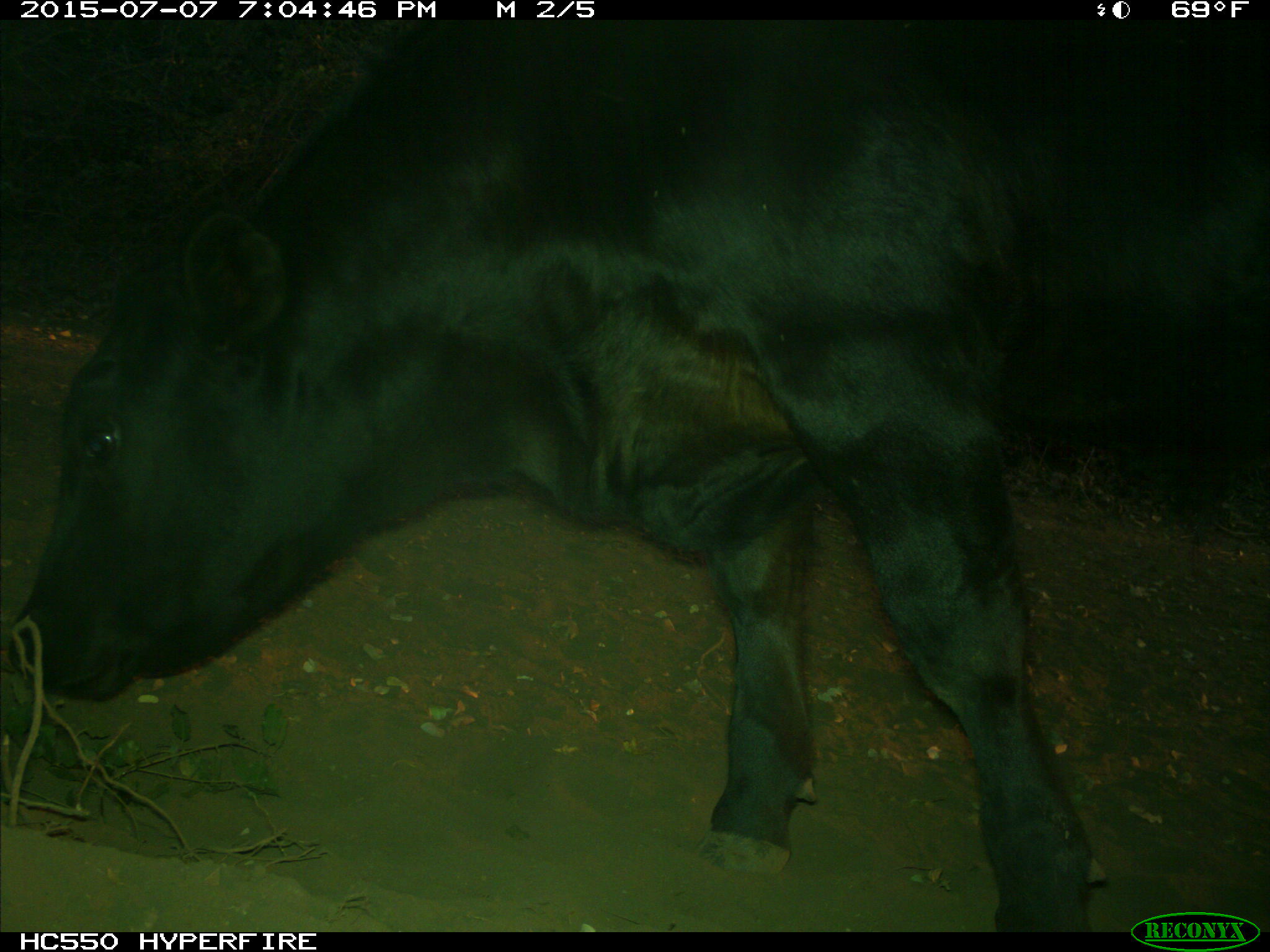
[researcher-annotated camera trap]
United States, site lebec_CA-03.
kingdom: Animalia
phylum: Chordata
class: Mammalia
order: Artiodactyla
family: Bovidae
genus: Bos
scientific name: Bos taurus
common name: domestic cow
Bos taurus (domestic cow).